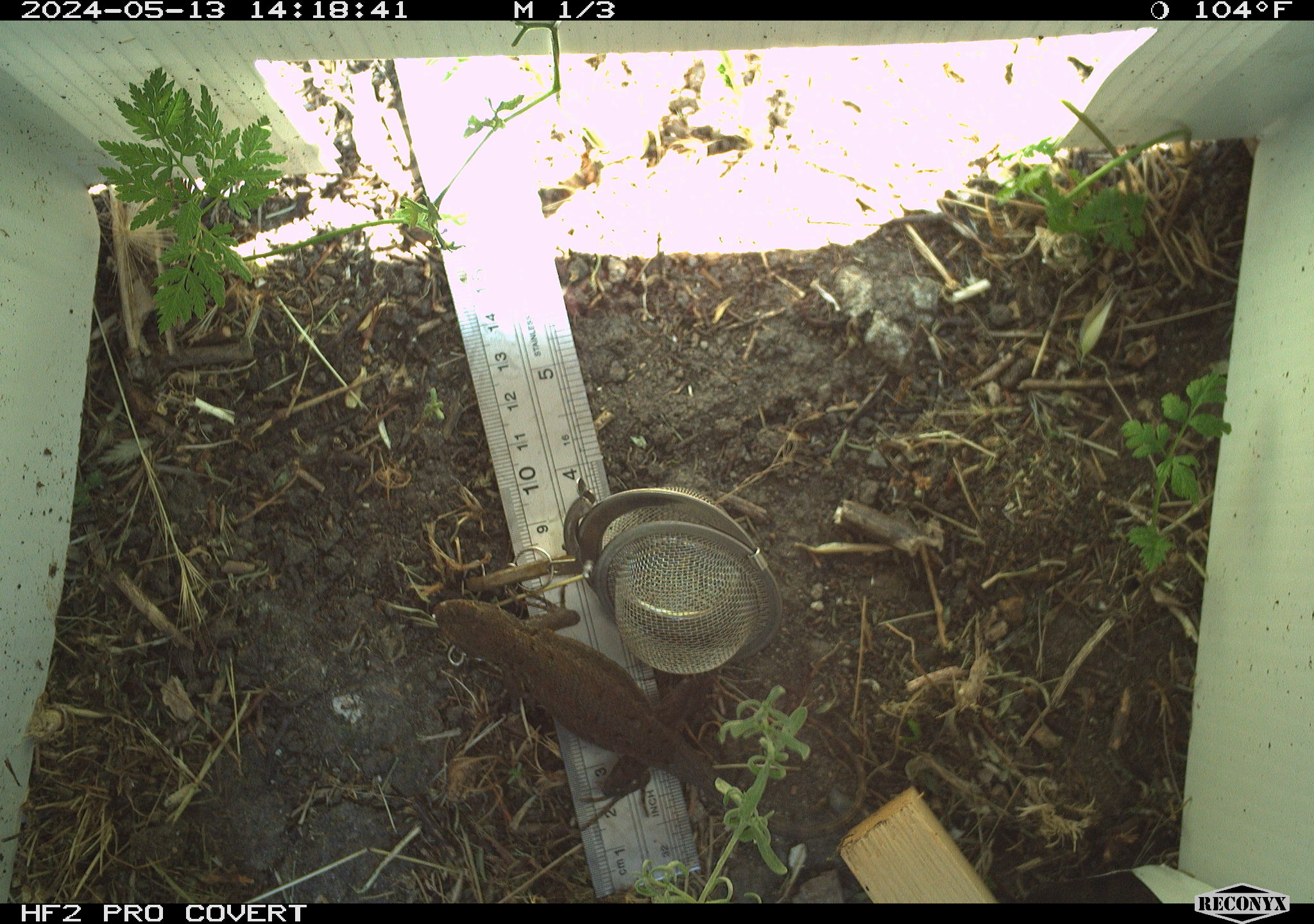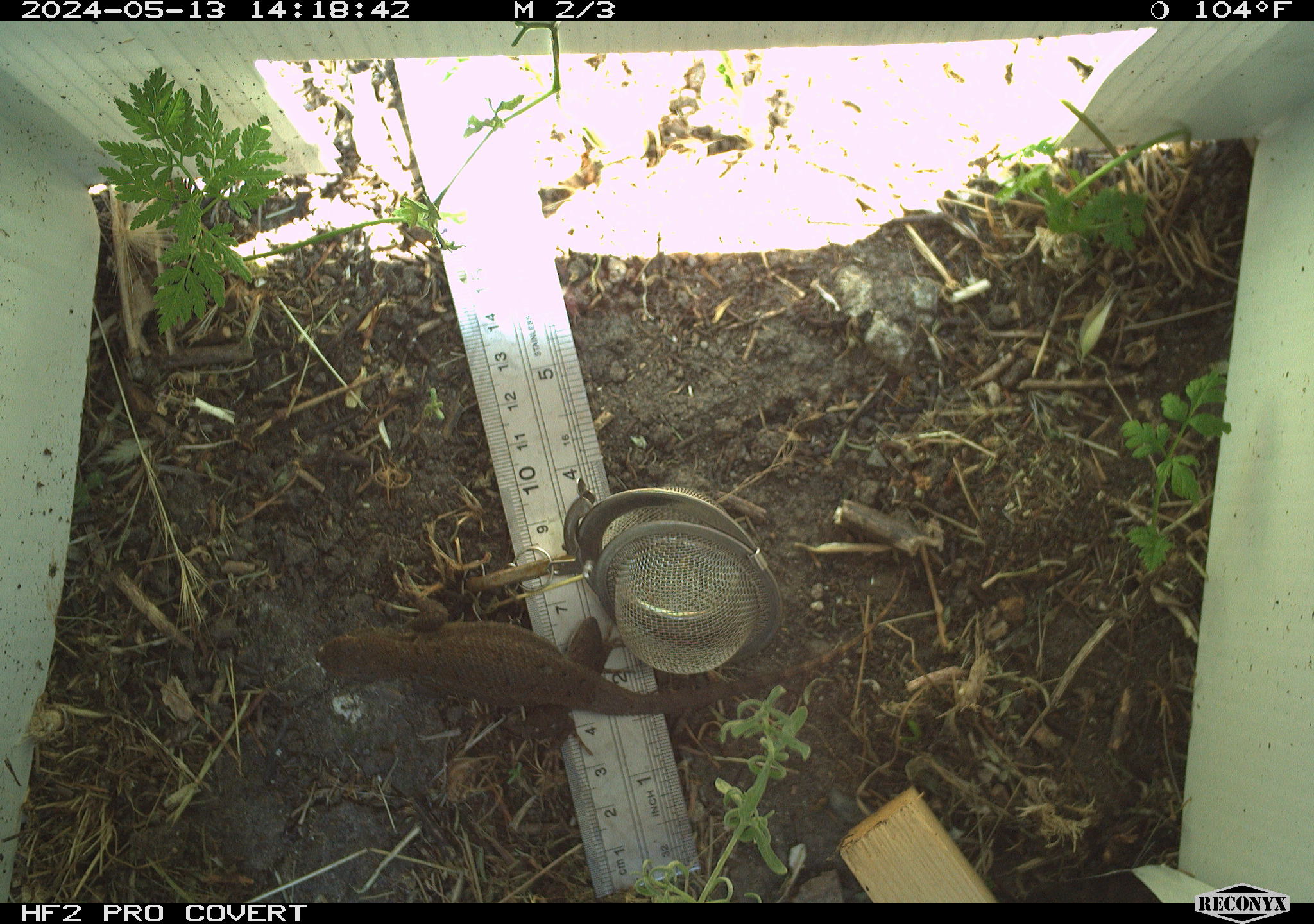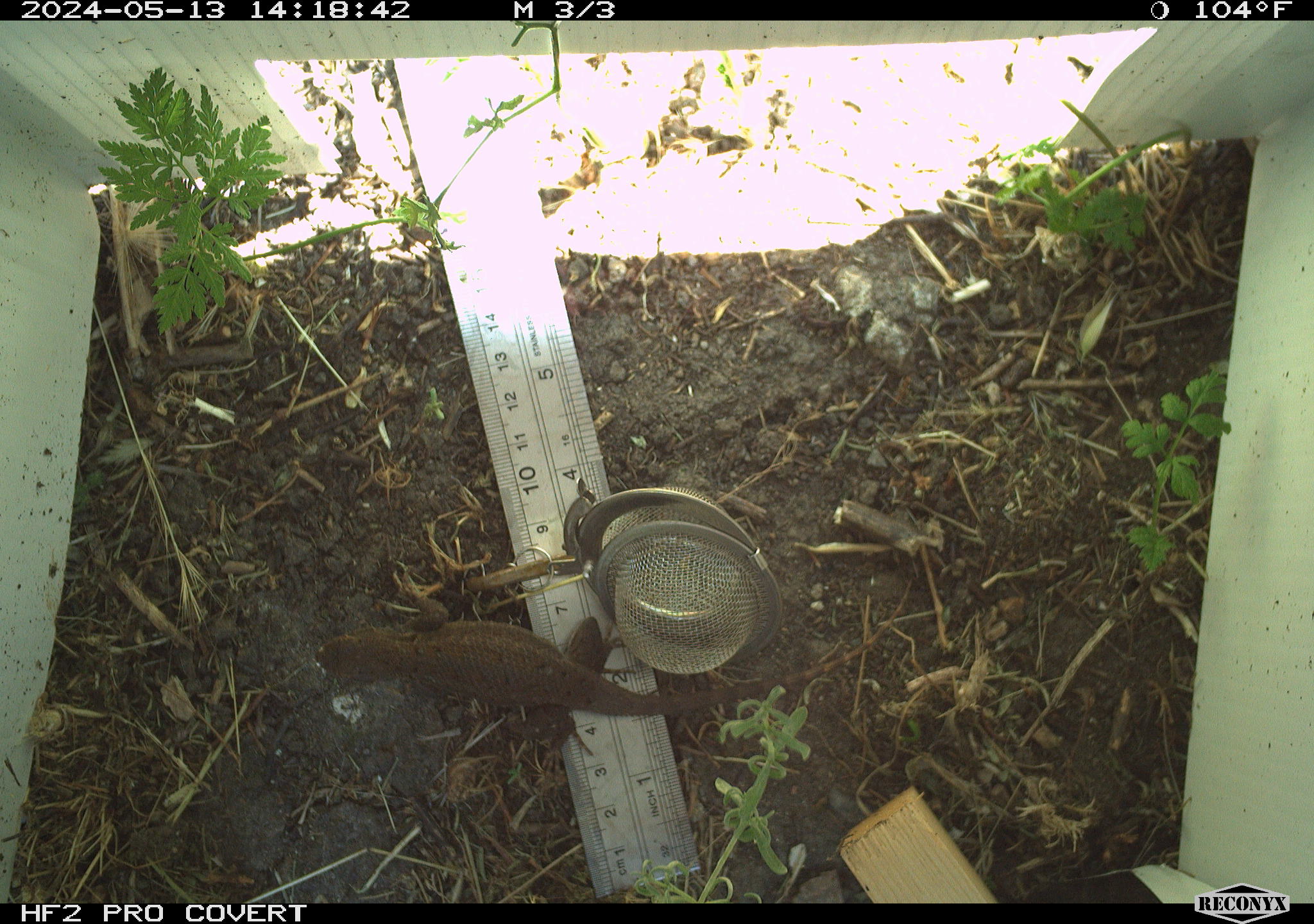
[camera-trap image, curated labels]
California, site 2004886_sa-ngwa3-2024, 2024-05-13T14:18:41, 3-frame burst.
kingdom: Animalia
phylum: Chordata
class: Reptilia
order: Squamata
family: Phrynosomatidae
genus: Sceloporus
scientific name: Sceloporus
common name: spiny lizards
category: sceloporus species